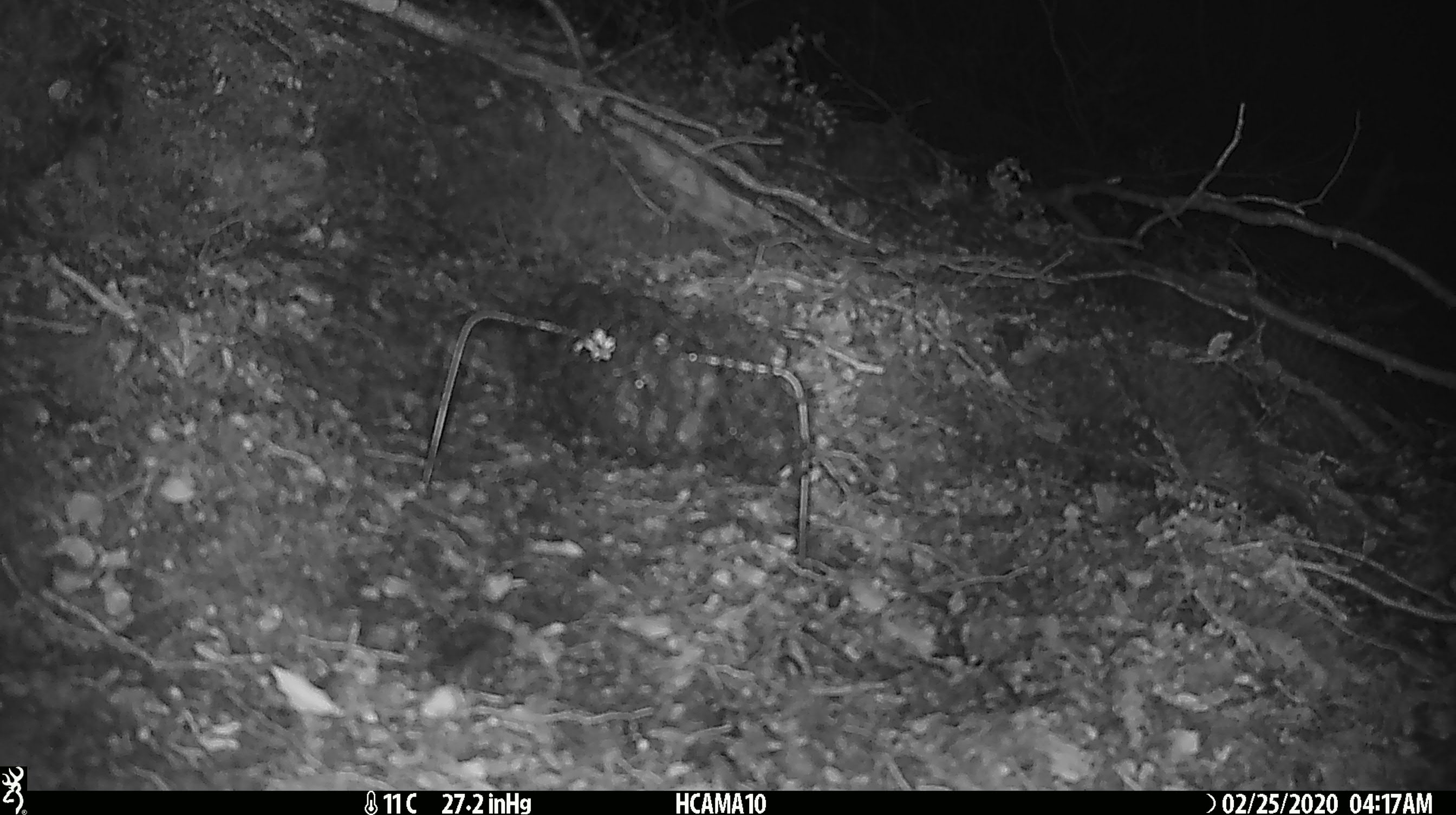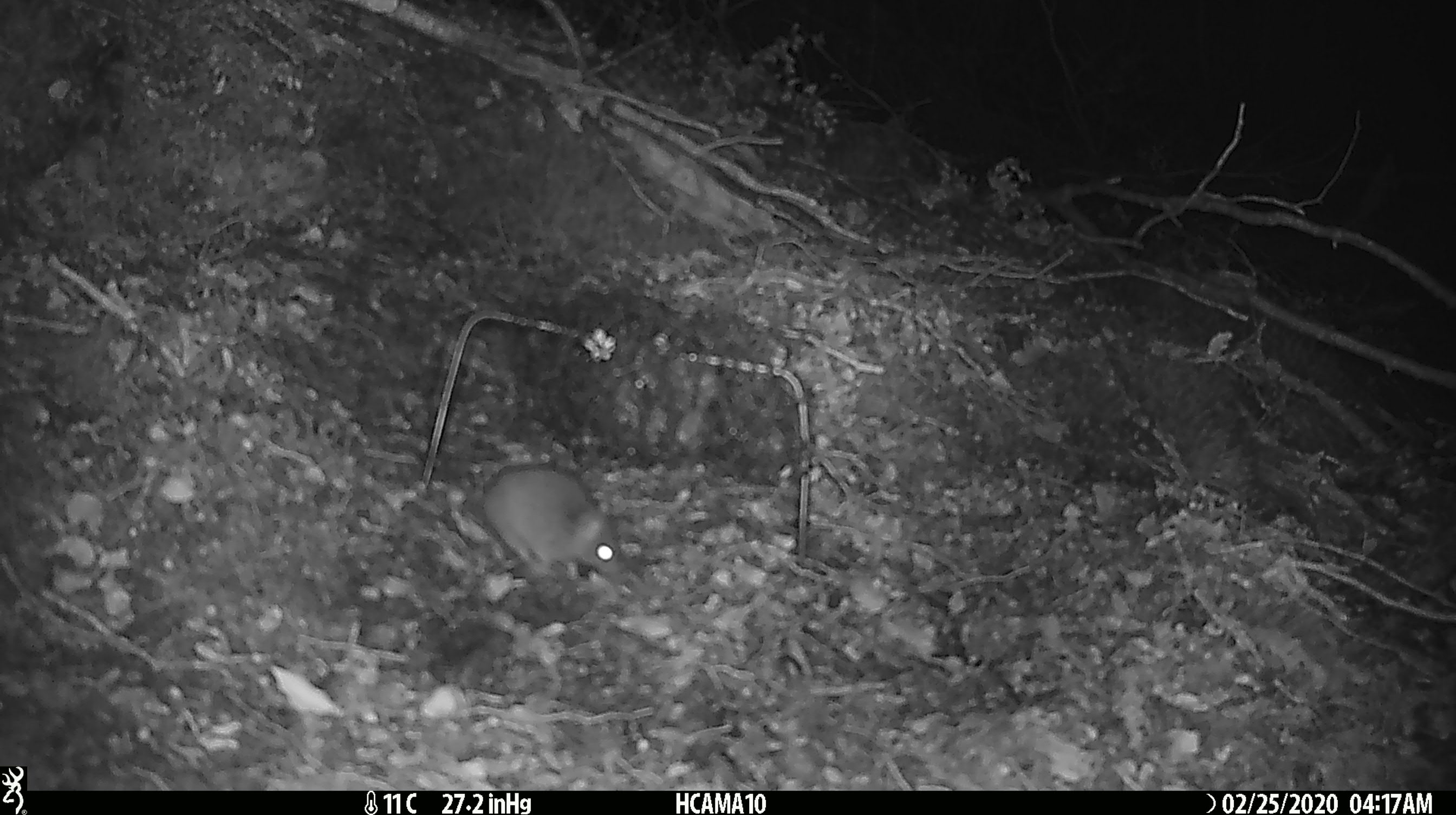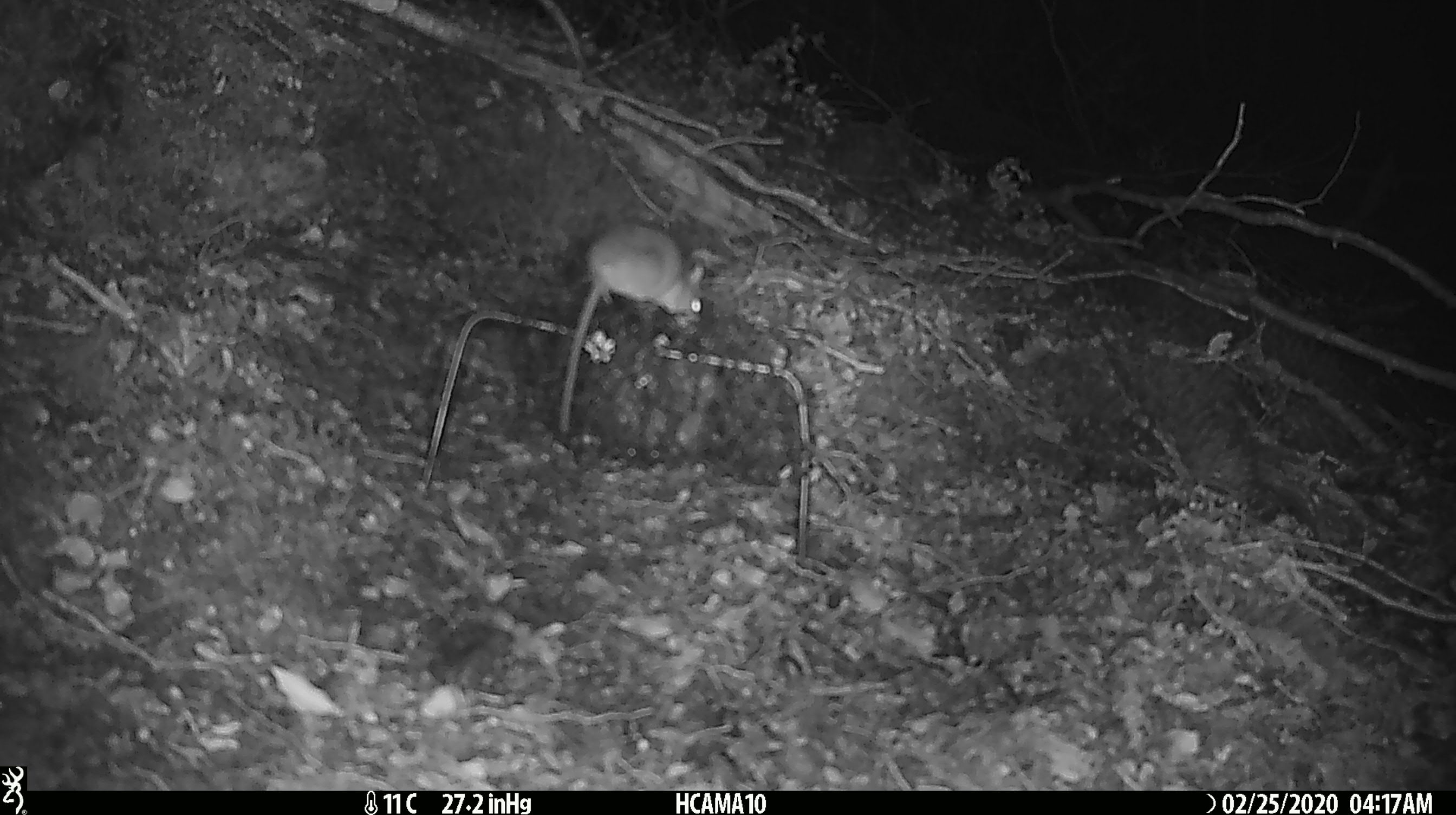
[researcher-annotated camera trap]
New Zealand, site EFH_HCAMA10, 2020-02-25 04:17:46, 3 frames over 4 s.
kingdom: Animalia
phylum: Chordata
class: Mammalia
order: Rodentia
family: Muridae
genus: Mus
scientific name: Mus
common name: mouse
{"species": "mouse (Mus)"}